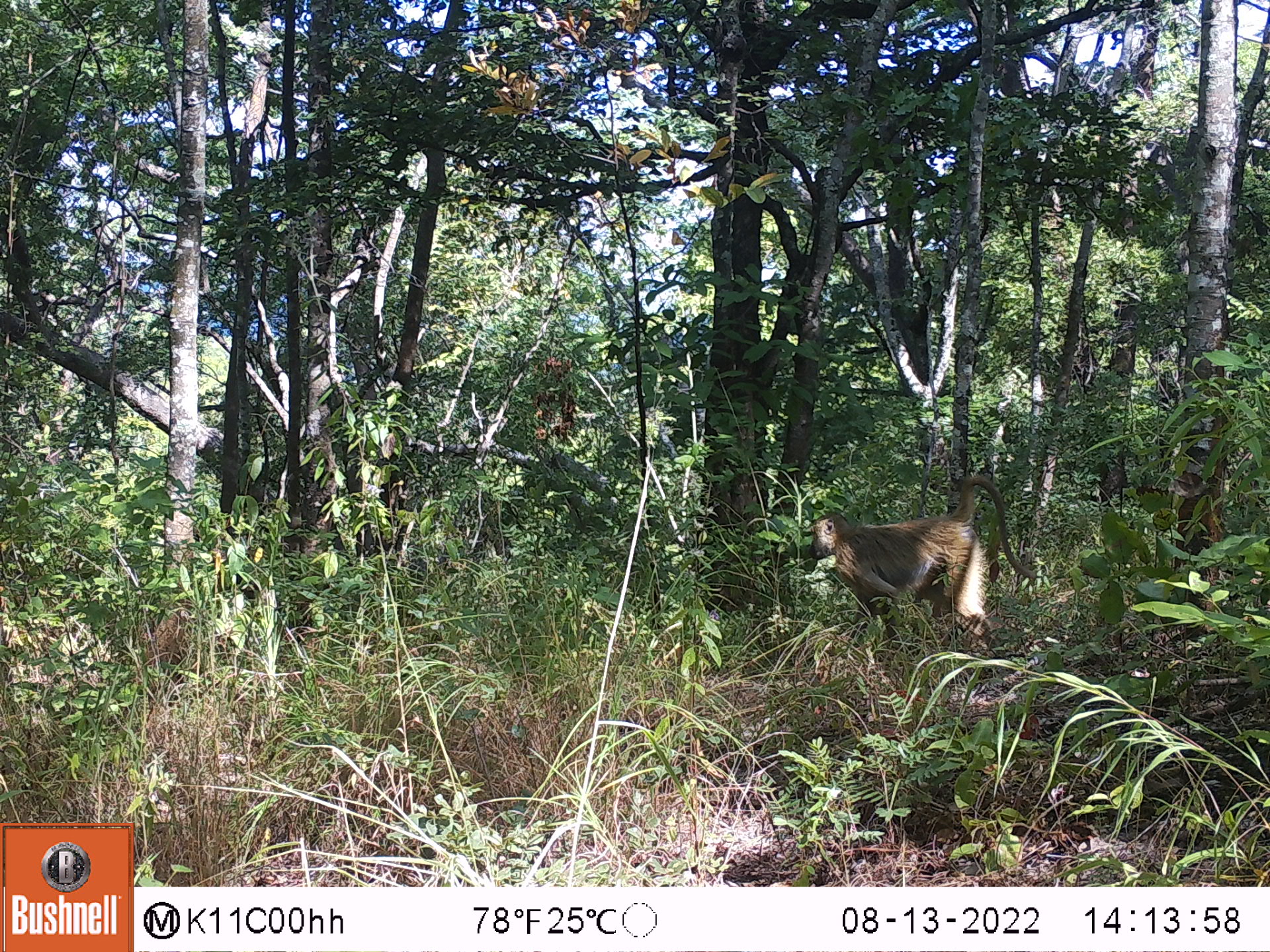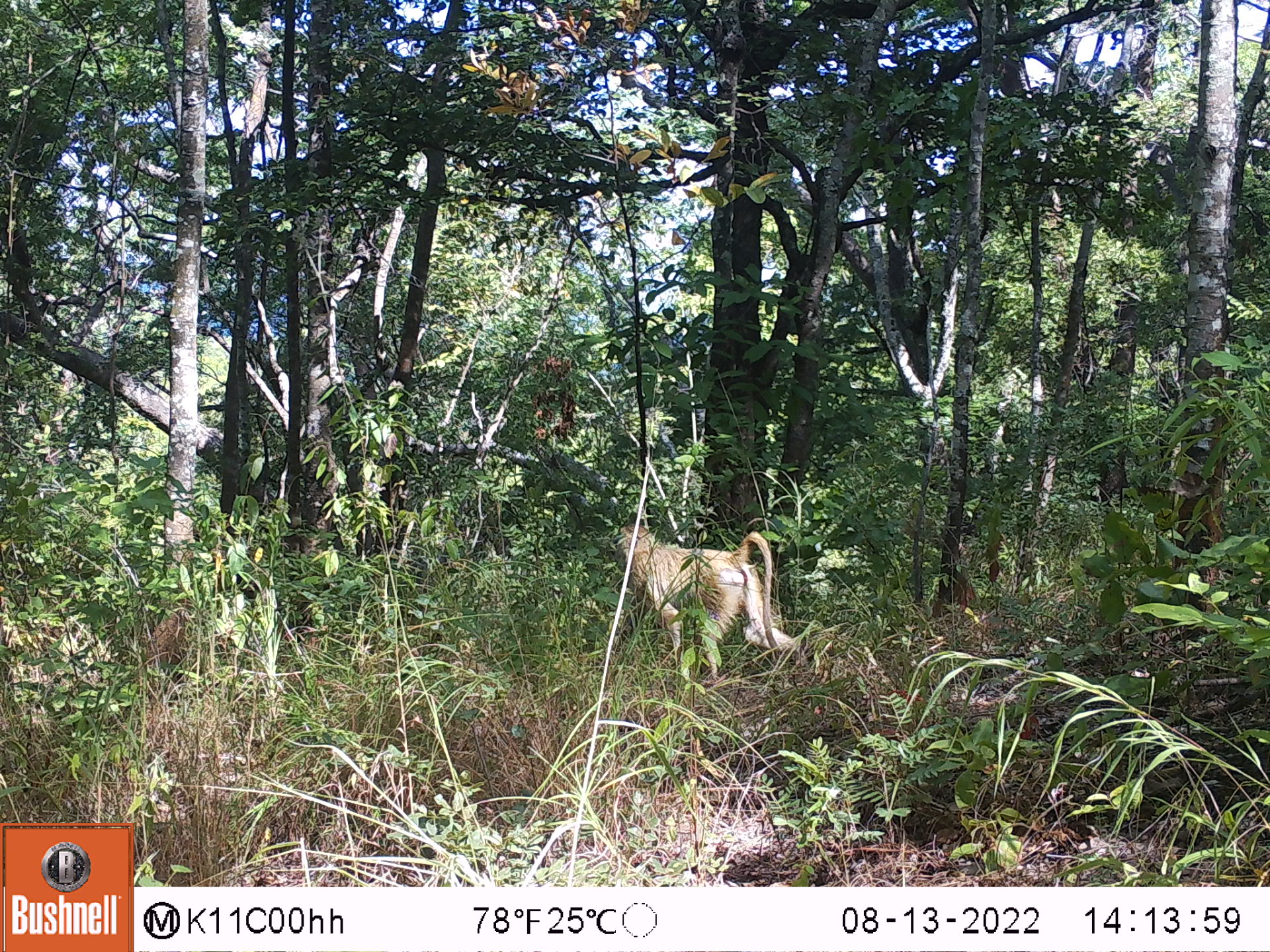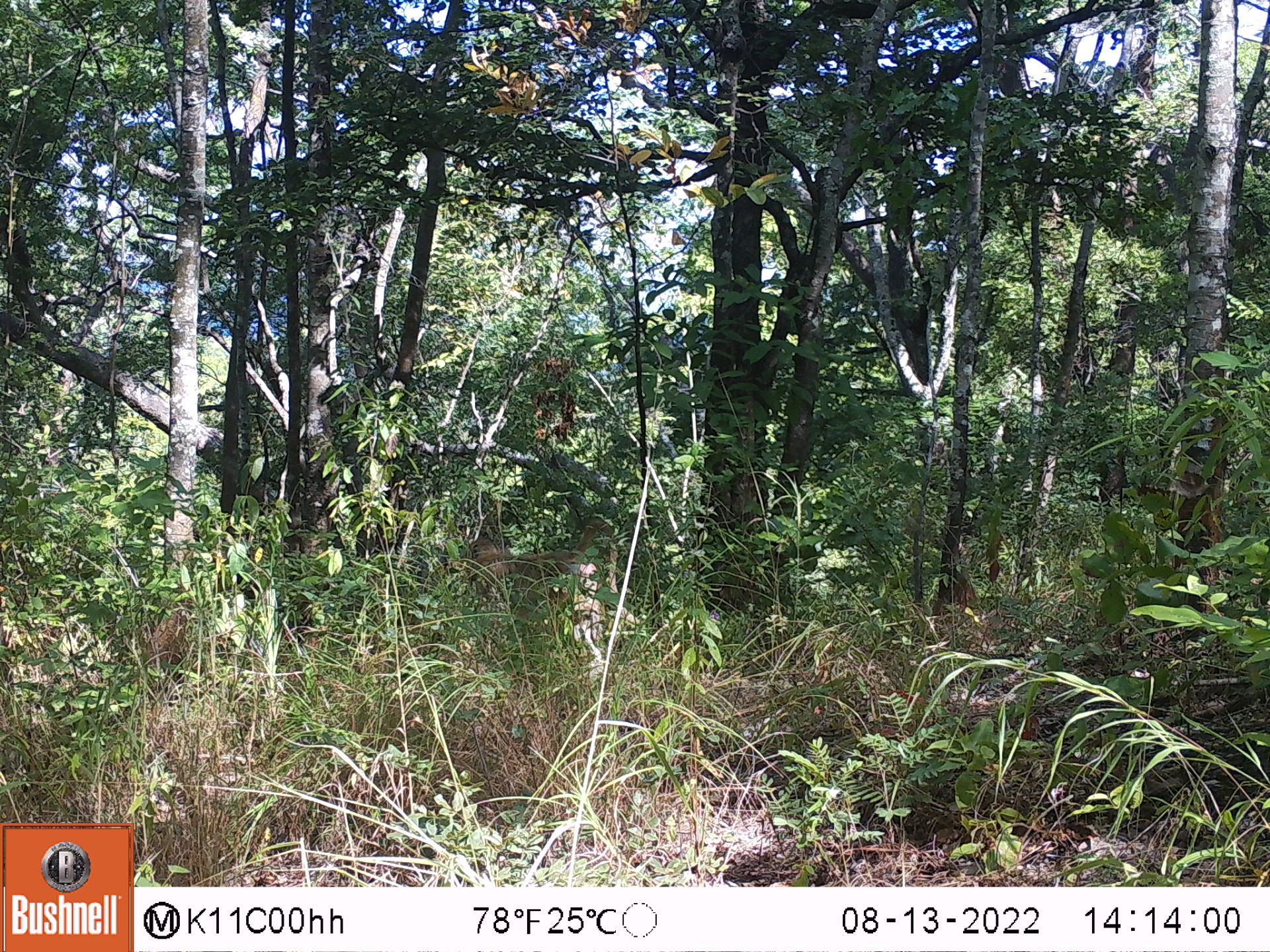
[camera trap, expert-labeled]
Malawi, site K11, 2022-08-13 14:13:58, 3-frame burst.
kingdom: Animalia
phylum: Chordata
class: Mammalia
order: Primates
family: Cercopithecidae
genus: Papio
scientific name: Papio cynocephalus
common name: yellow baboon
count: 1